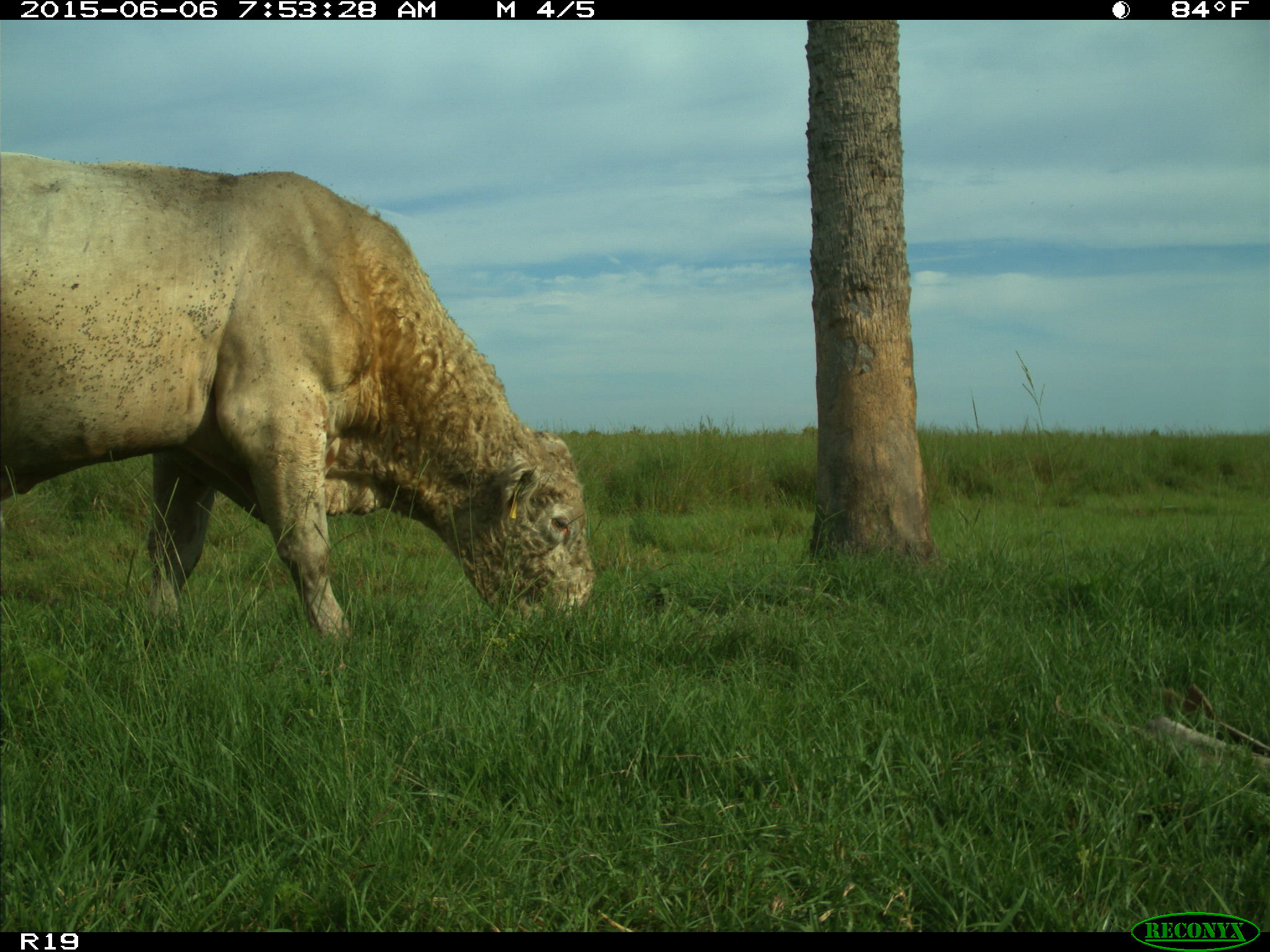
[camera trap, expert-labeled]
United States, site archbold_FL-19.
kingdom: Animalia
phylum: Chordata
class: Mammalia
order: Artiodactyla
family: Bovidae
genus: Bos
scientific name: Bos taurus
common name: domestic cow